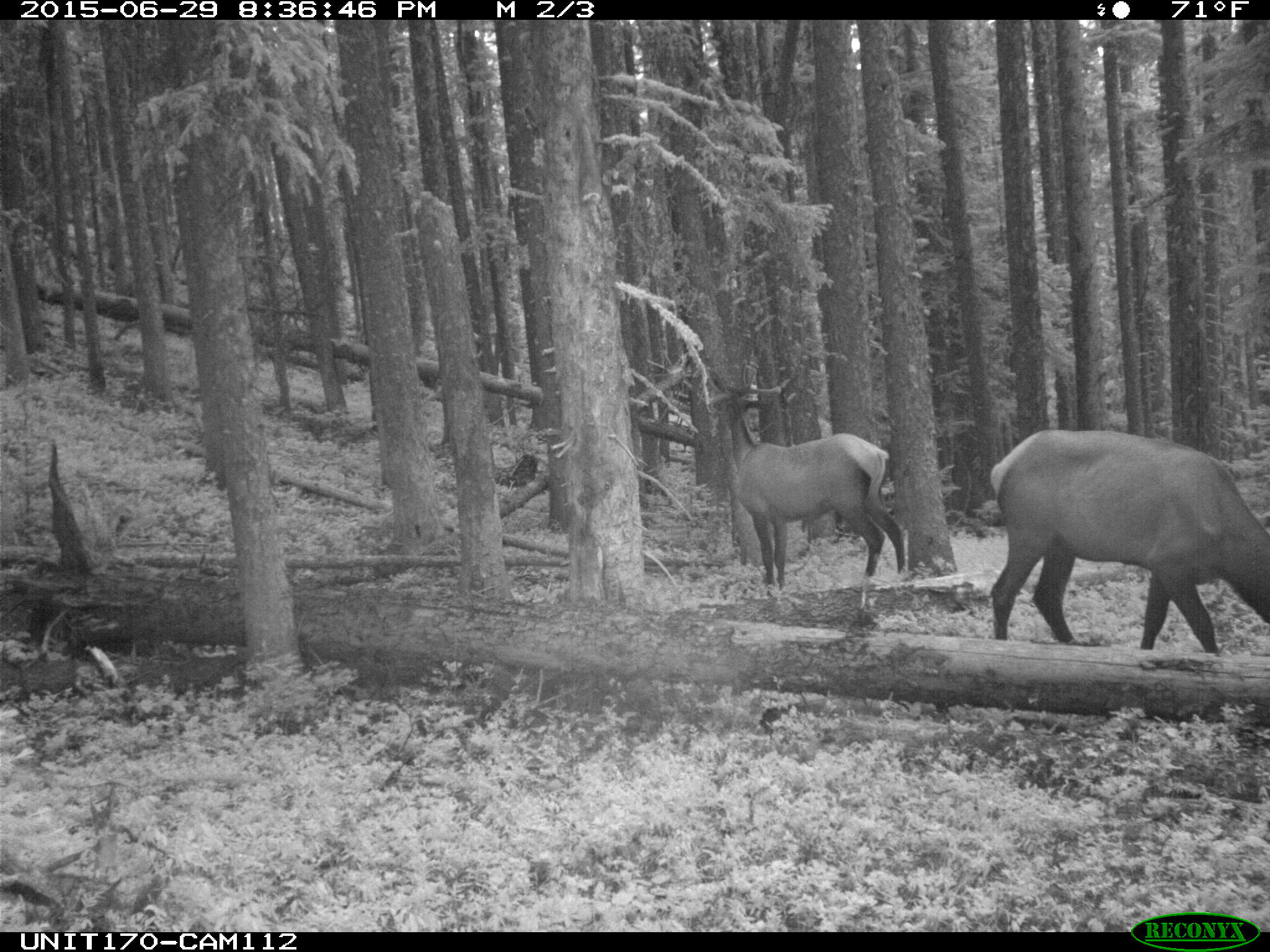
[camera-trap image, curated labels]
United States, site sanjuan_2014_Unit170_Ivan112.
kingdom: Animalia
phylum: Chordata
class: Mammalia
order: Artiodactyla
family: Cervidae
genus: Cervus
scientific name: Cervus elaphus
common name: red deer